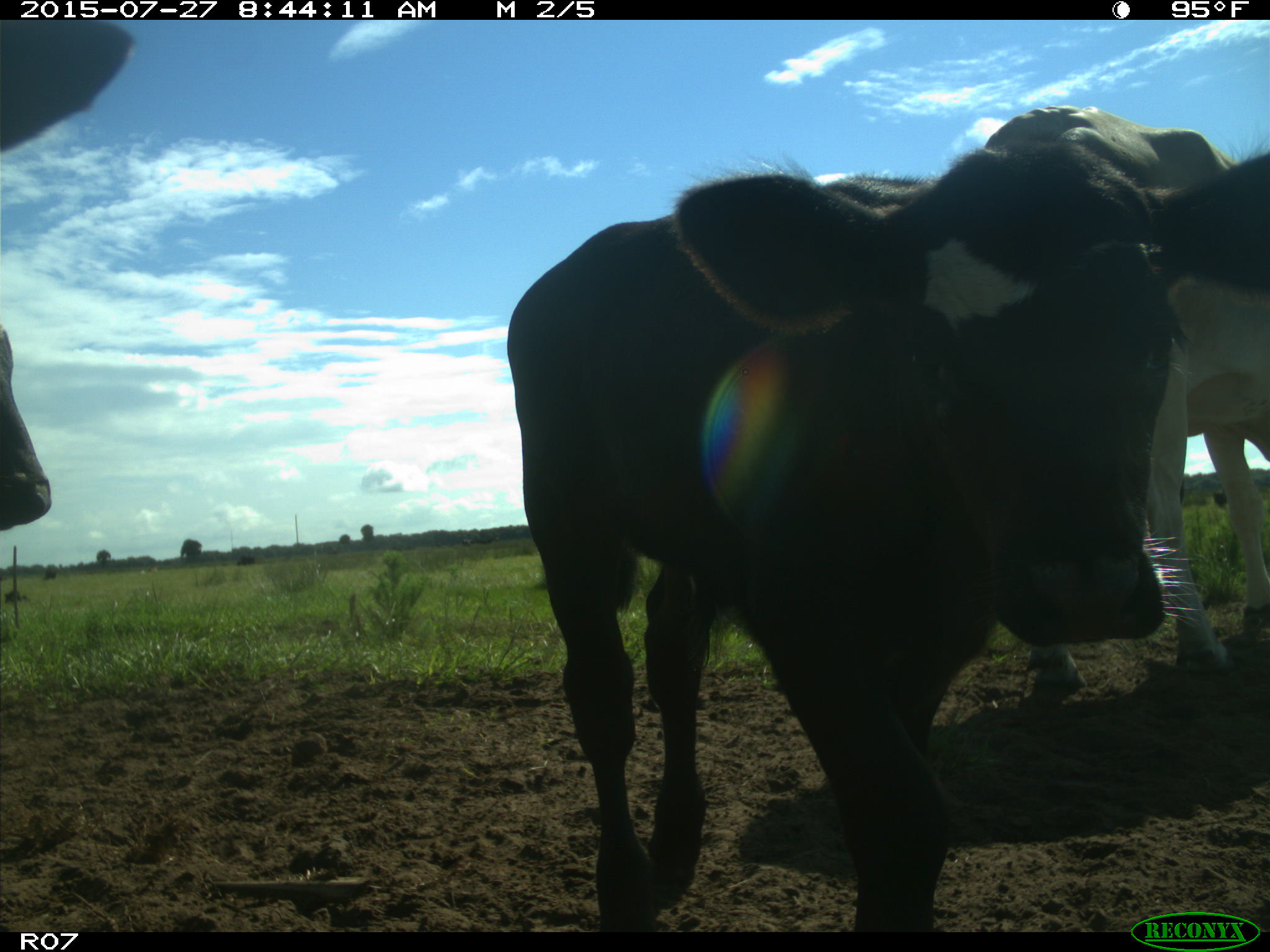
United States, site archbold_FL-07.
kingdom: Animalia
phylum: Chordata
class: Mammalia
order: Artiodactyla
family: Bovidae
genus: Bos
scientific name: Bos taurus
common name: domestic cow